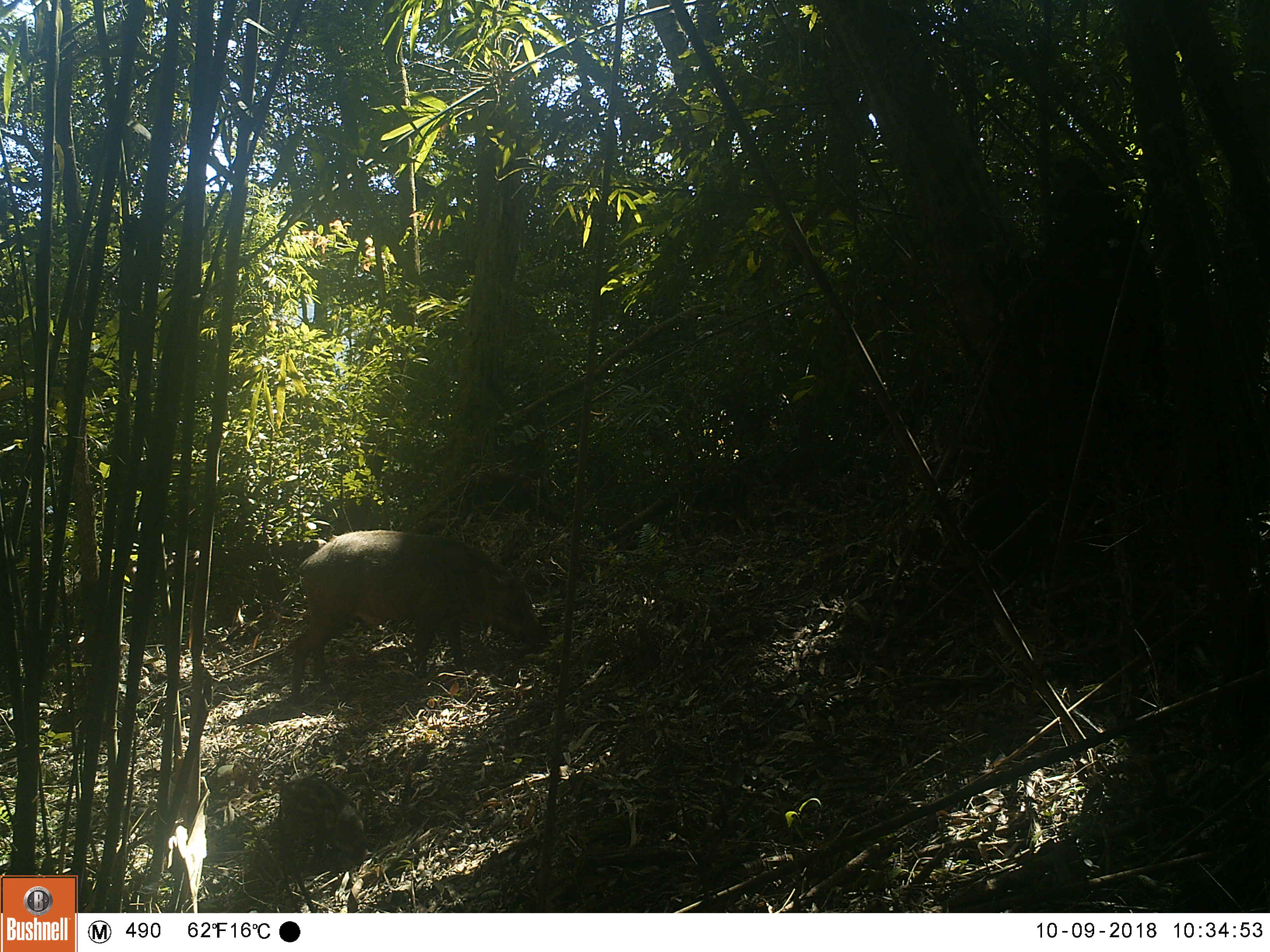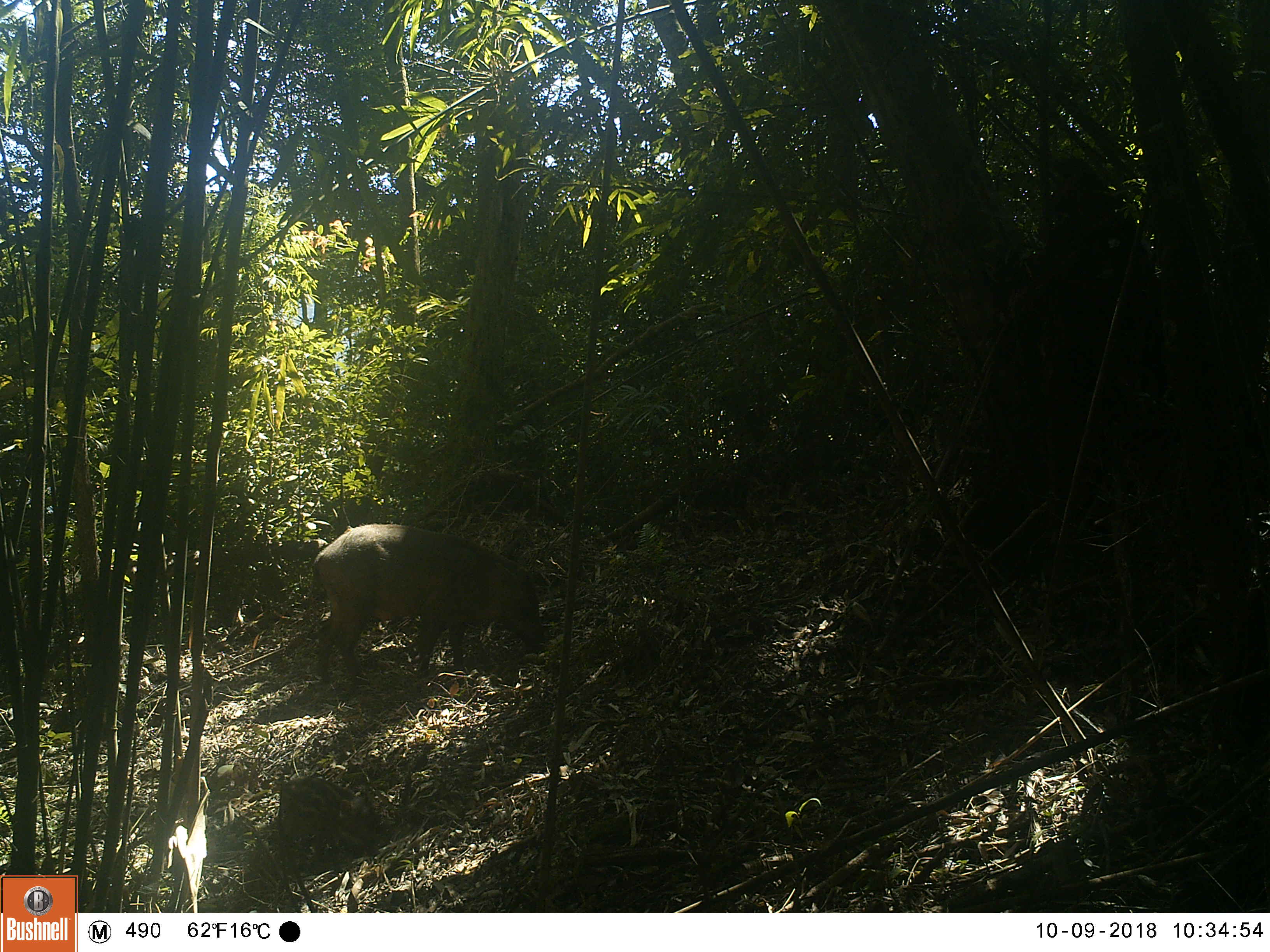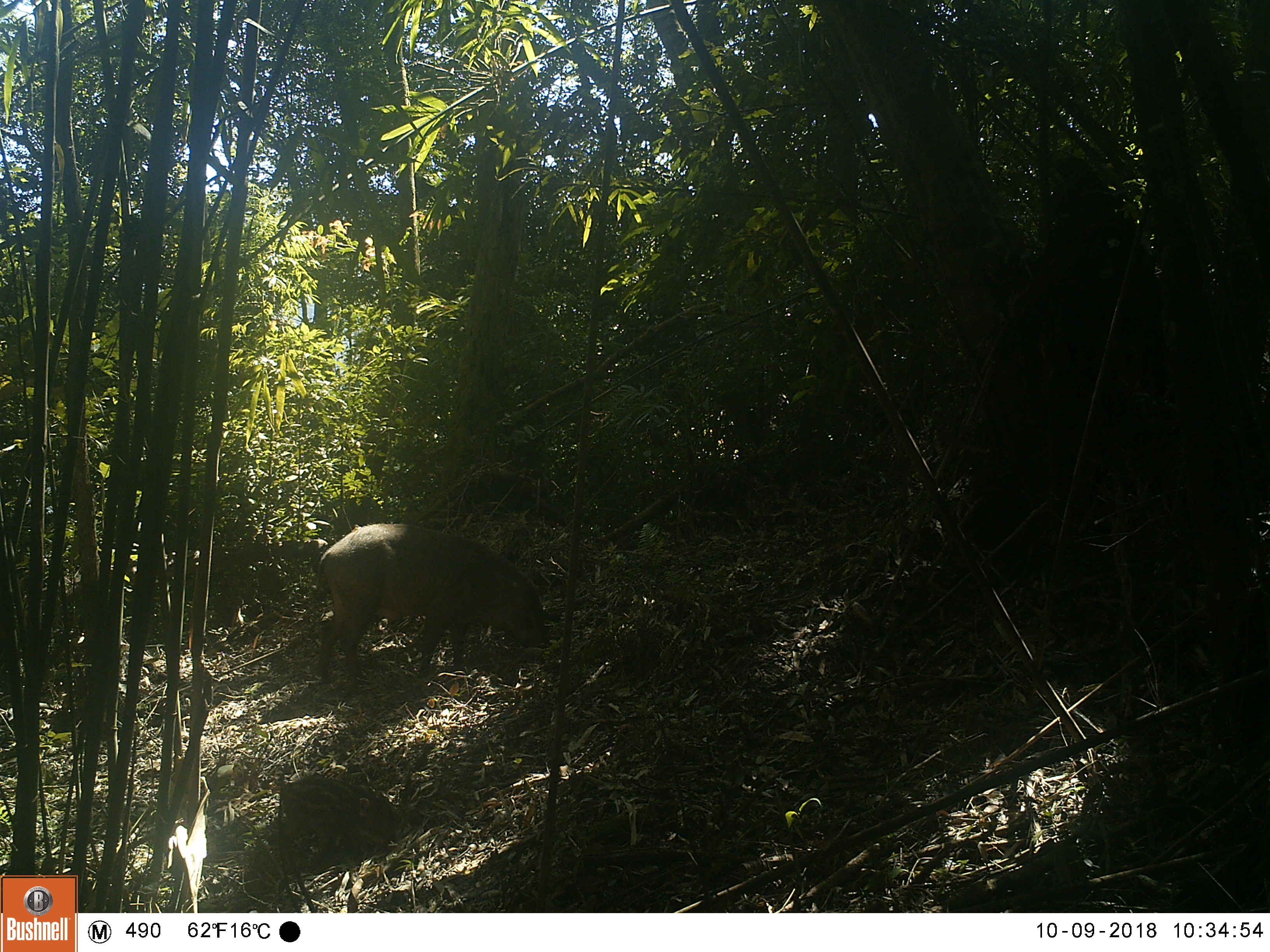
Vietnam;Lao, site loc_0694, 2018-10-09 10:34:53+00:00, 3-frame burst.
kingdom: Animalia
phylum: Chordata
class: Mammalia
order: Artiodactyla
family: Suidae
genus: Sus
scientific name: Sus scrofa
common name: eurasian wild pig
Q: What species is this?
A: Eurasian wild pig (Sus scrofa).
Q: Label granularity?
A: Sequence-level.